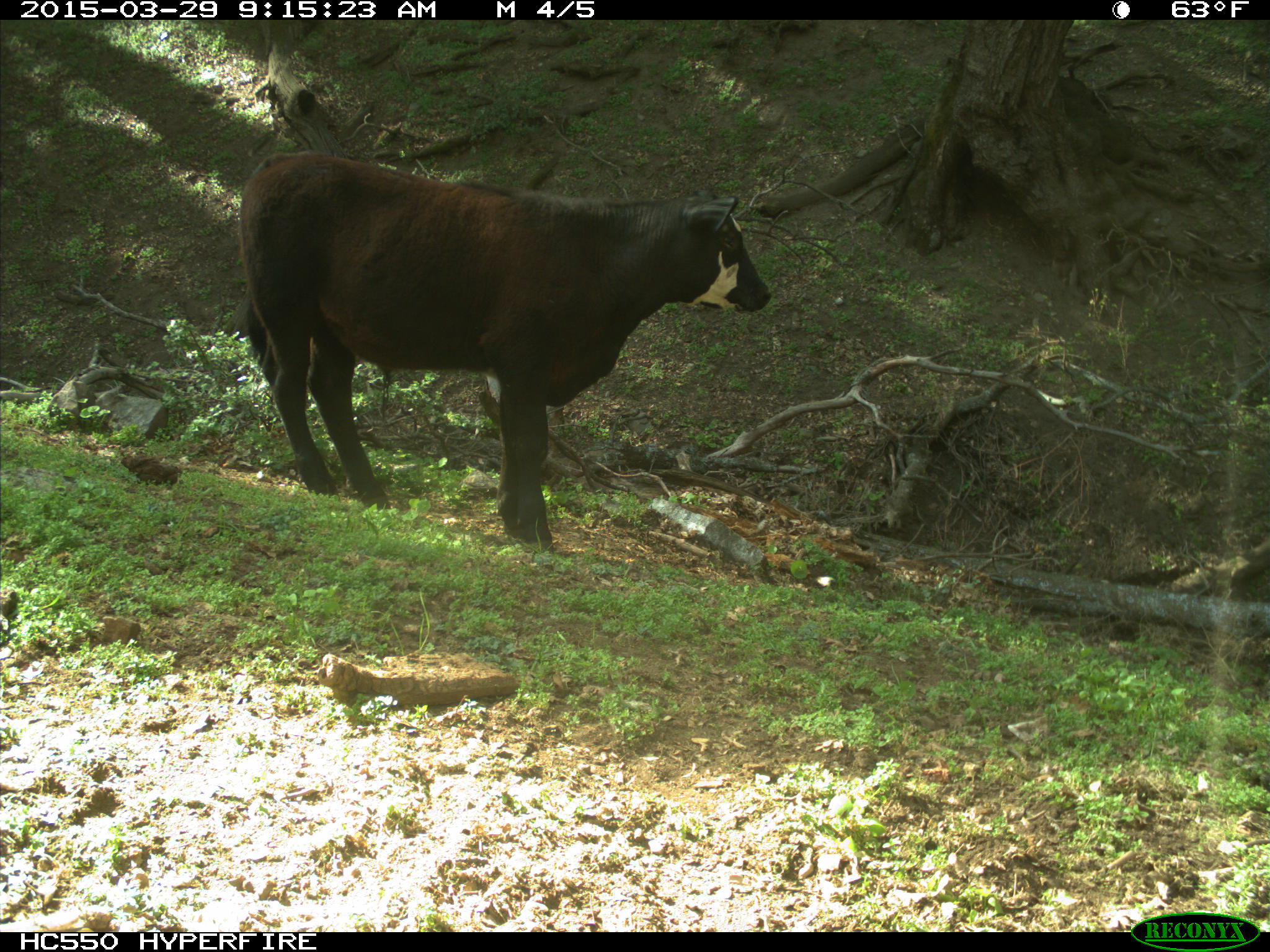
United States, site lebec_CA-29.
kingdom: Animalia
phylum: Chordata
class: Mammalia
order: Artiodactyla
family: Bovidae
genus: Bos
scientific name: Bos taurus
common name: domestic cow